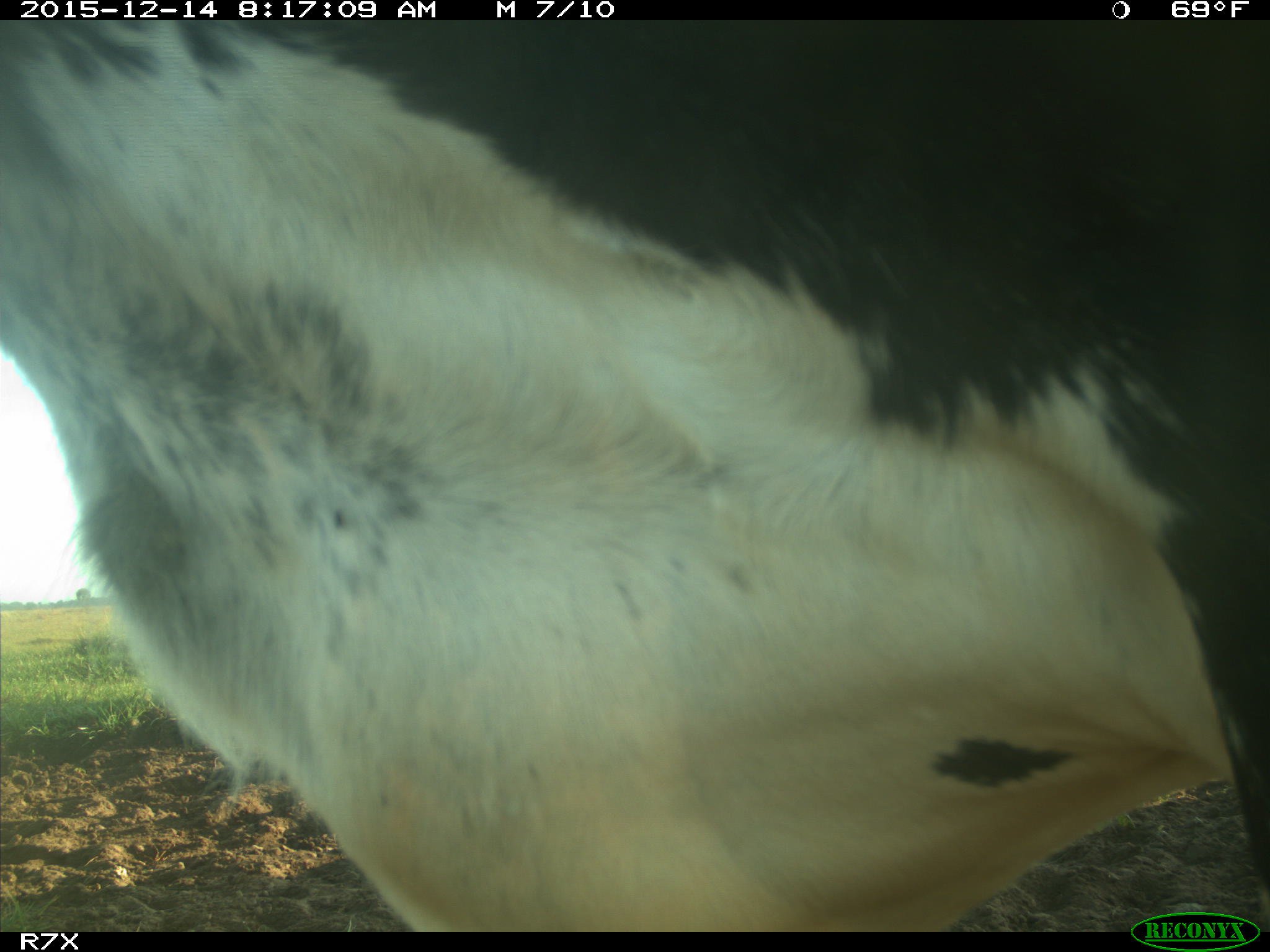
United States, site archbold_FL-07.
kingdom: Animalia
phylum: Chordata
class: Mammalia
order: Artiodactyla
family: Bovidae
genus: Bos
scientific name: Bos taurus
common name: domestic cow